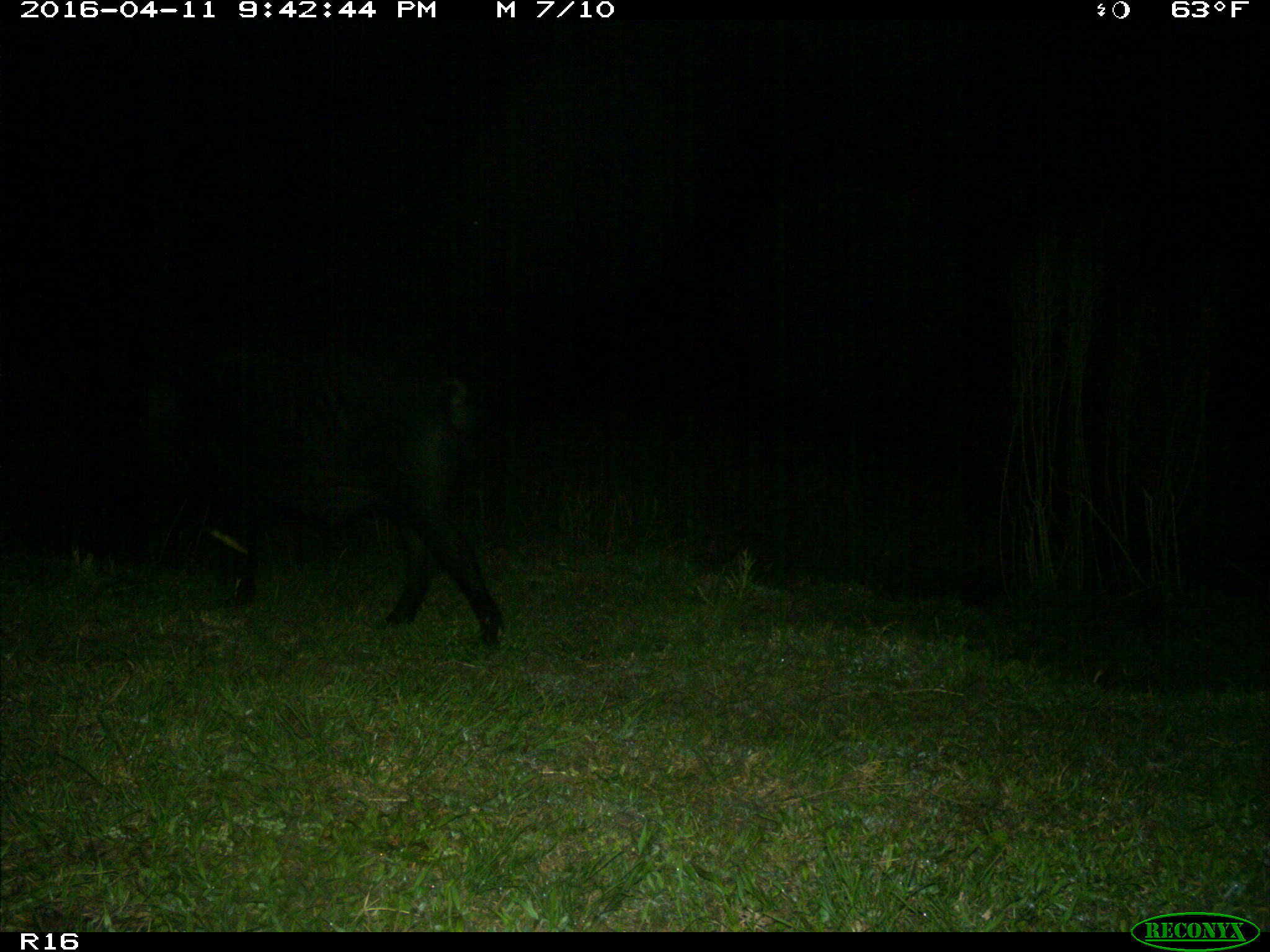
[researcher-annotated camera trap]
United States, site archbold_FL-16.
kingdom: Animalia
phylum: Chordata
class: Mammalia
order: Artiodactyla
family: Suidae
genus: Sus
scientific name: Sus scrofa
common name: wild boar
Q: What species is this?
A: Sus scrofa (wild boar).